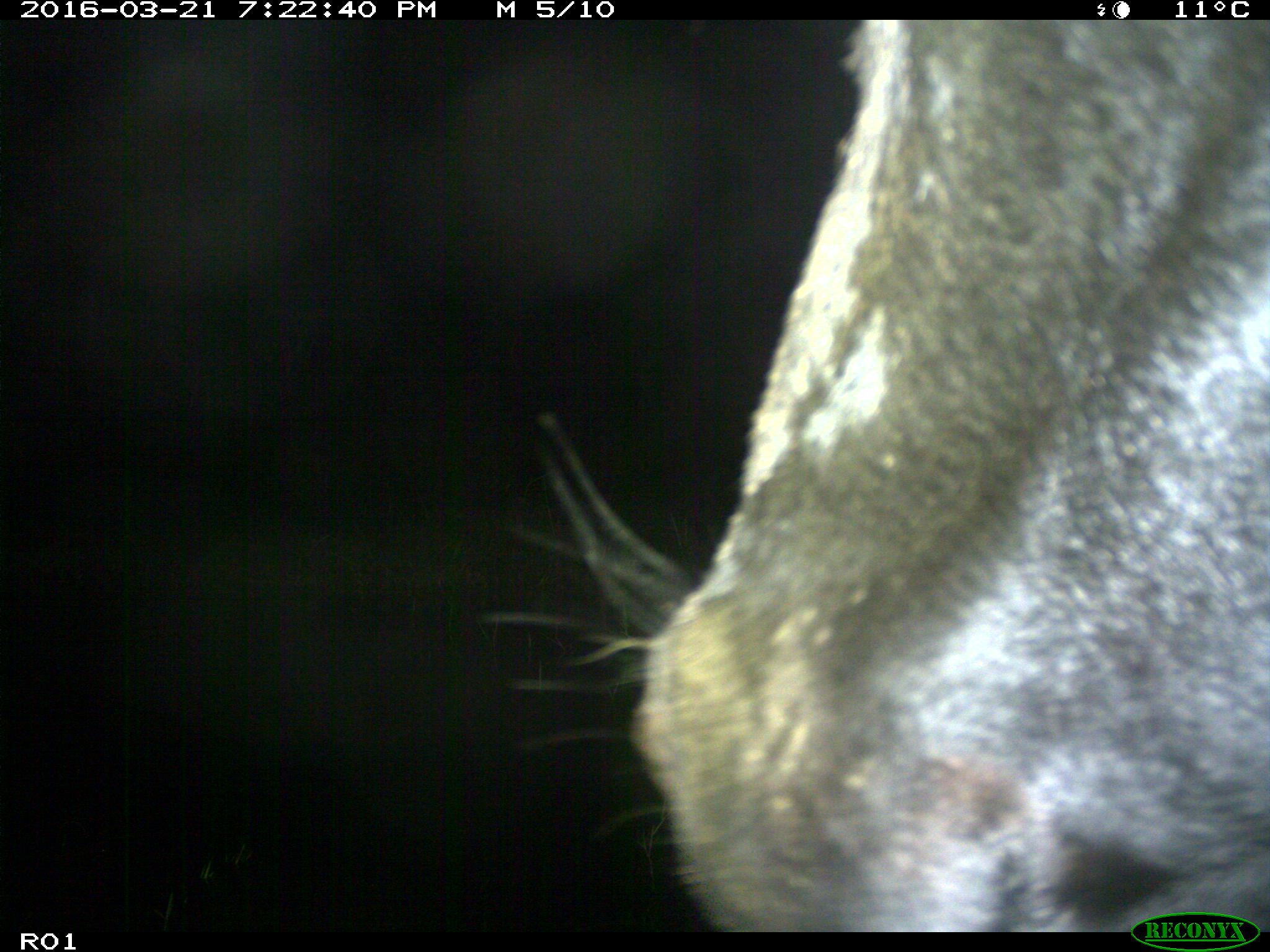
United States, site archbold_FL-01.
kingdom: Animalia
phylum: Chordata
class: Mammalia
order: Artiodactyla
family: Bovidae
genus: Bos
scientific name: Bos taurus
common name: domestic cow